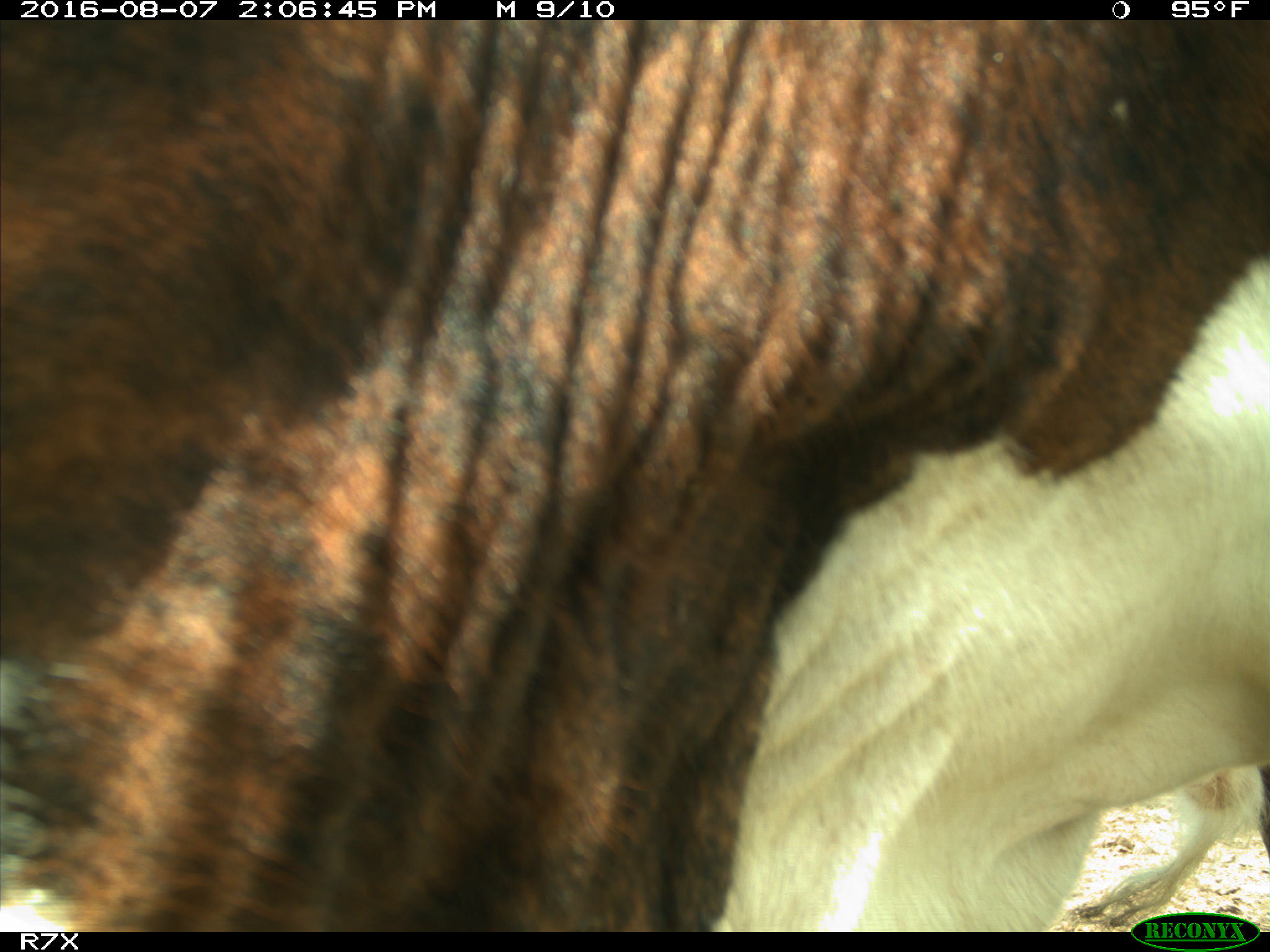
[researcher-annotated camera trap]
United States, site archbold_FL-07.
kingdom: Animalia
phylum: Chordata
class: Mammalia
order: Artiodactyla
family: Bovidae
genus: Bos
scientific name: Bos taurus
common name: domestic cow